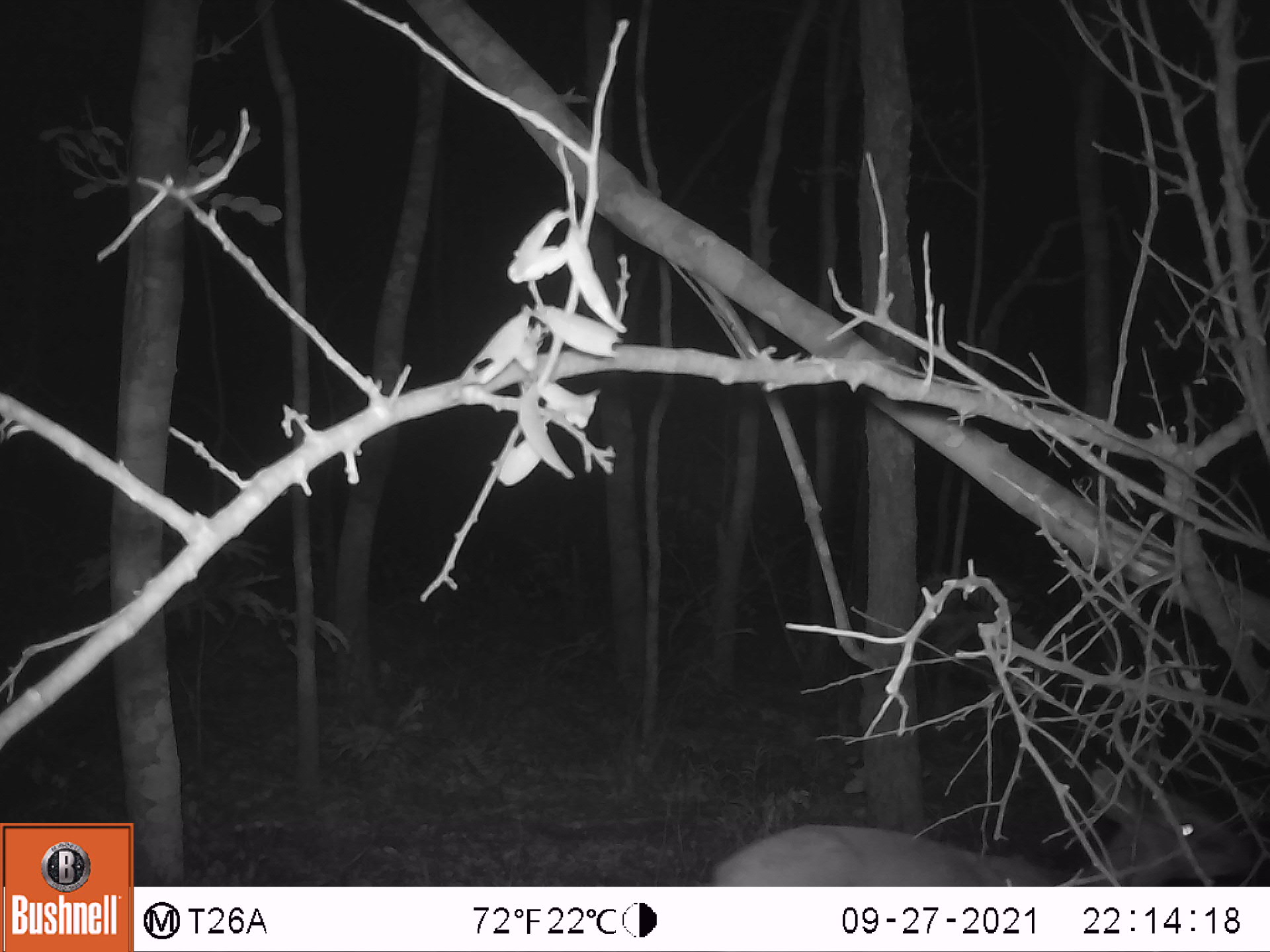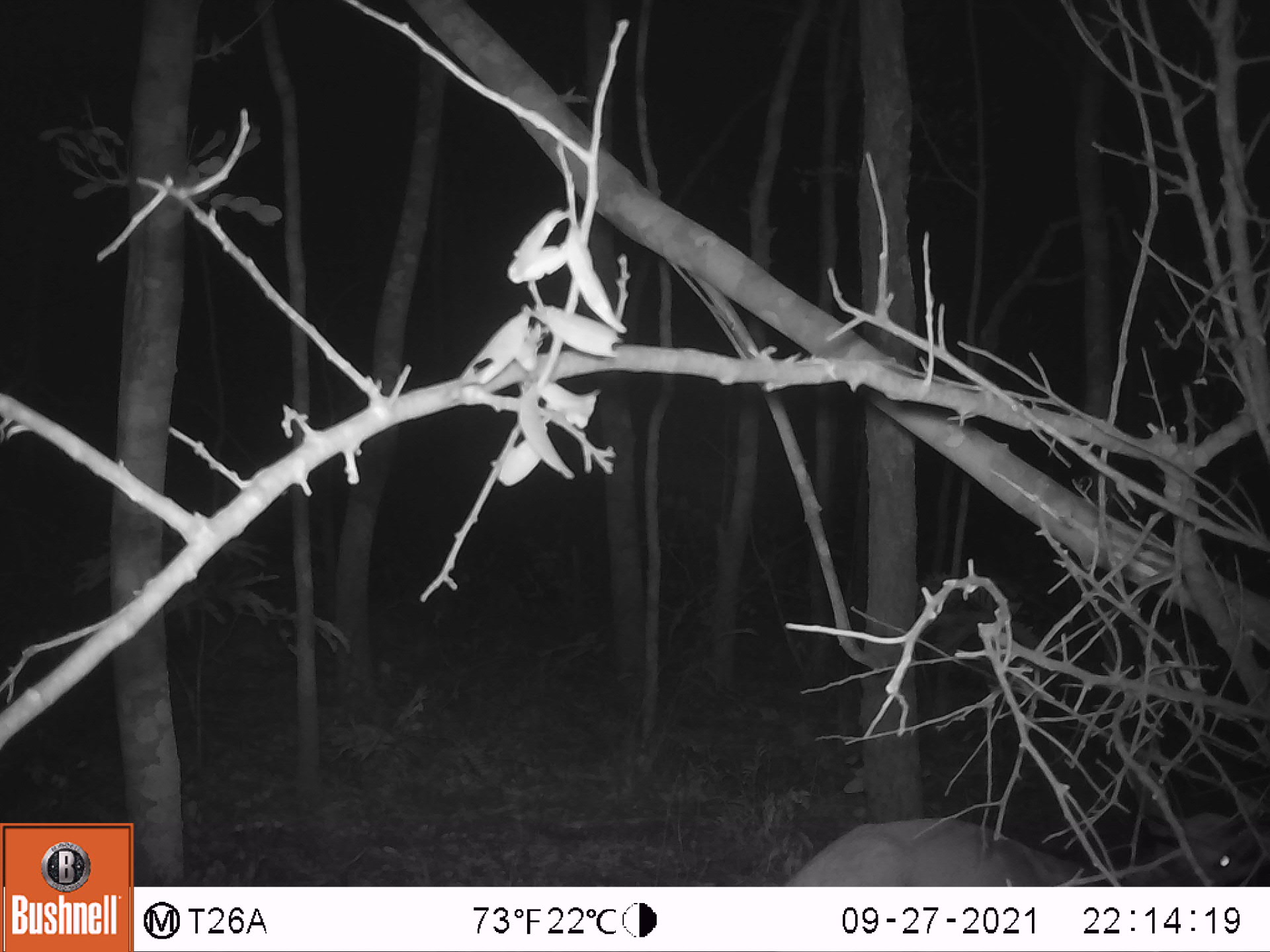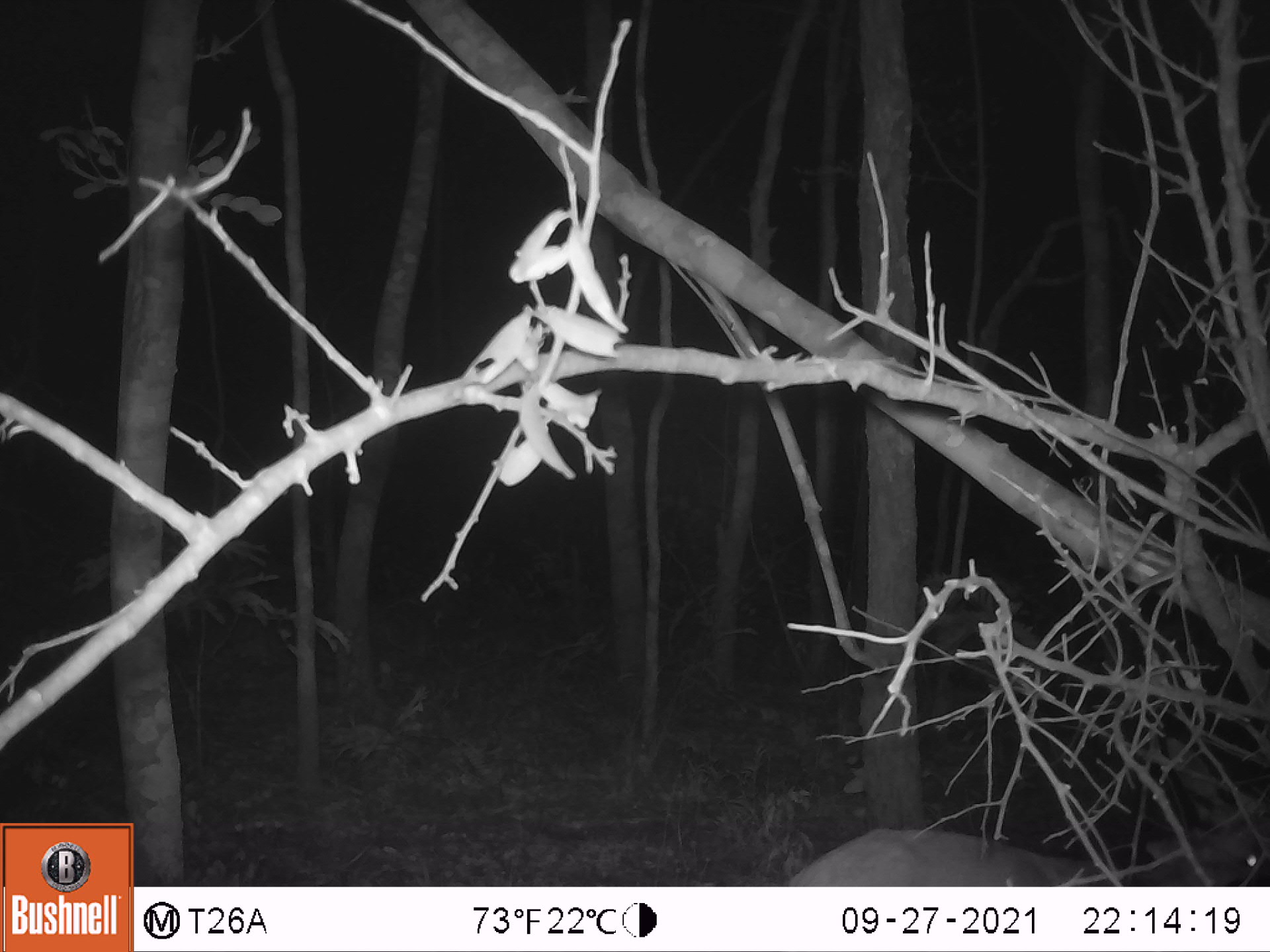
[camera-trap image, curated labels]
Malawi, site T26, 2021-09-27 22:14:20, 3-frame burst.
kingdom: Animalia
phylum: Chordata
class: Mammalia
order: Artiodactyla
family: Bovidae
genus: Sylvicapra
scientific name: Sylvicapra grimmia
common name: common duiker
Common duiker (Sylvicapra grimmia), count 1.